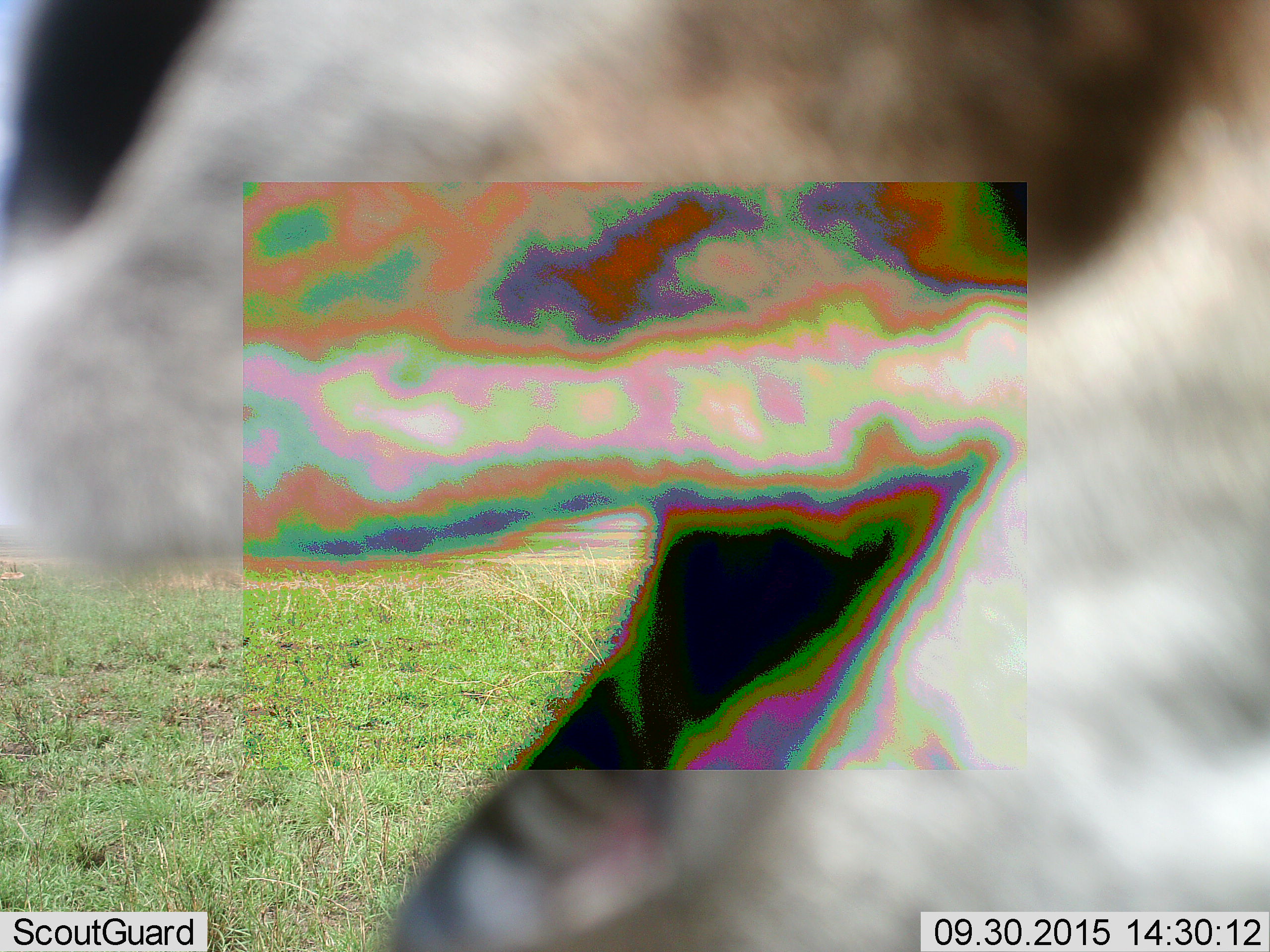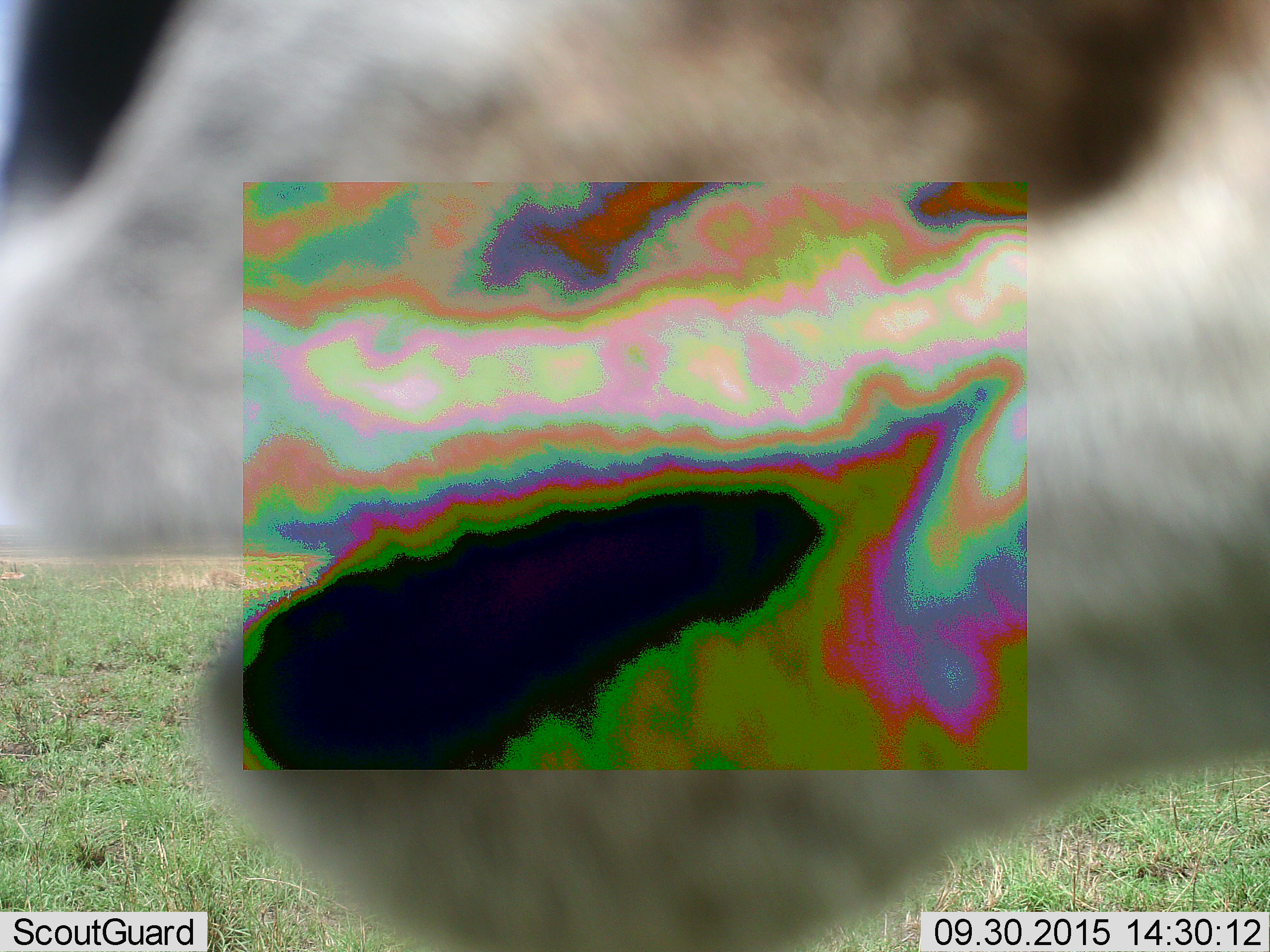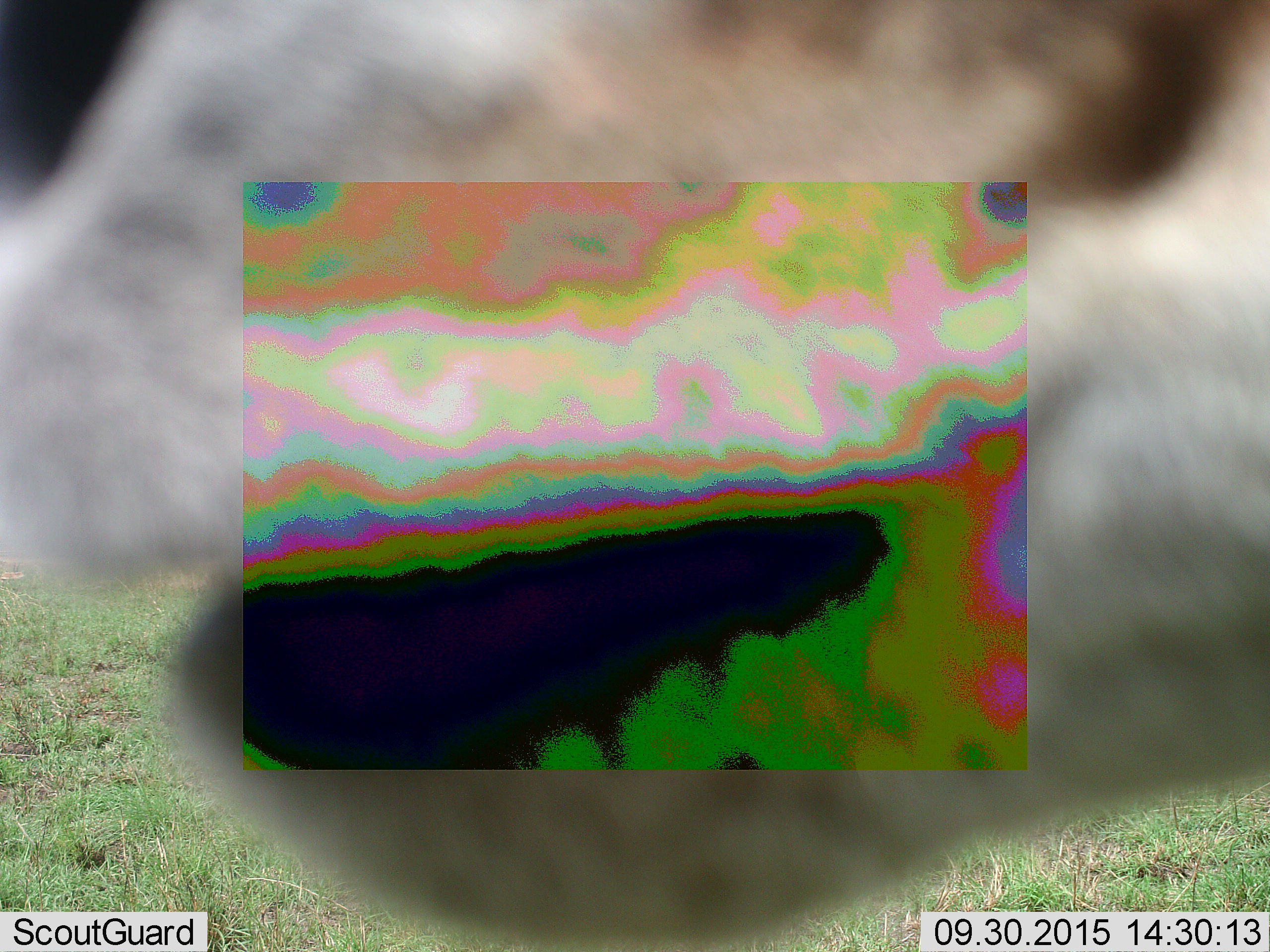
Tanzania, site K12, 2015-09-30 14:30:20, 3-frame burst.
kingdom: Animalia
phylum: Chordata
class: Mammalia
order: Artiodactyla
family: Bovidae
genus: Eudorcas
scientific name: Eudorcas thomsonii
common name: thomson's gazelle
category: gazellethomsons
Gazellethomsons (thomson's gazelle) (Eudorcas thomsonii), count 1. Behavior (volunteer vote fractions): standing 83%, resting 0%, moving 0%, interacting 0%. Young present (vote fraction): 0%. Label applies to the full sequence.